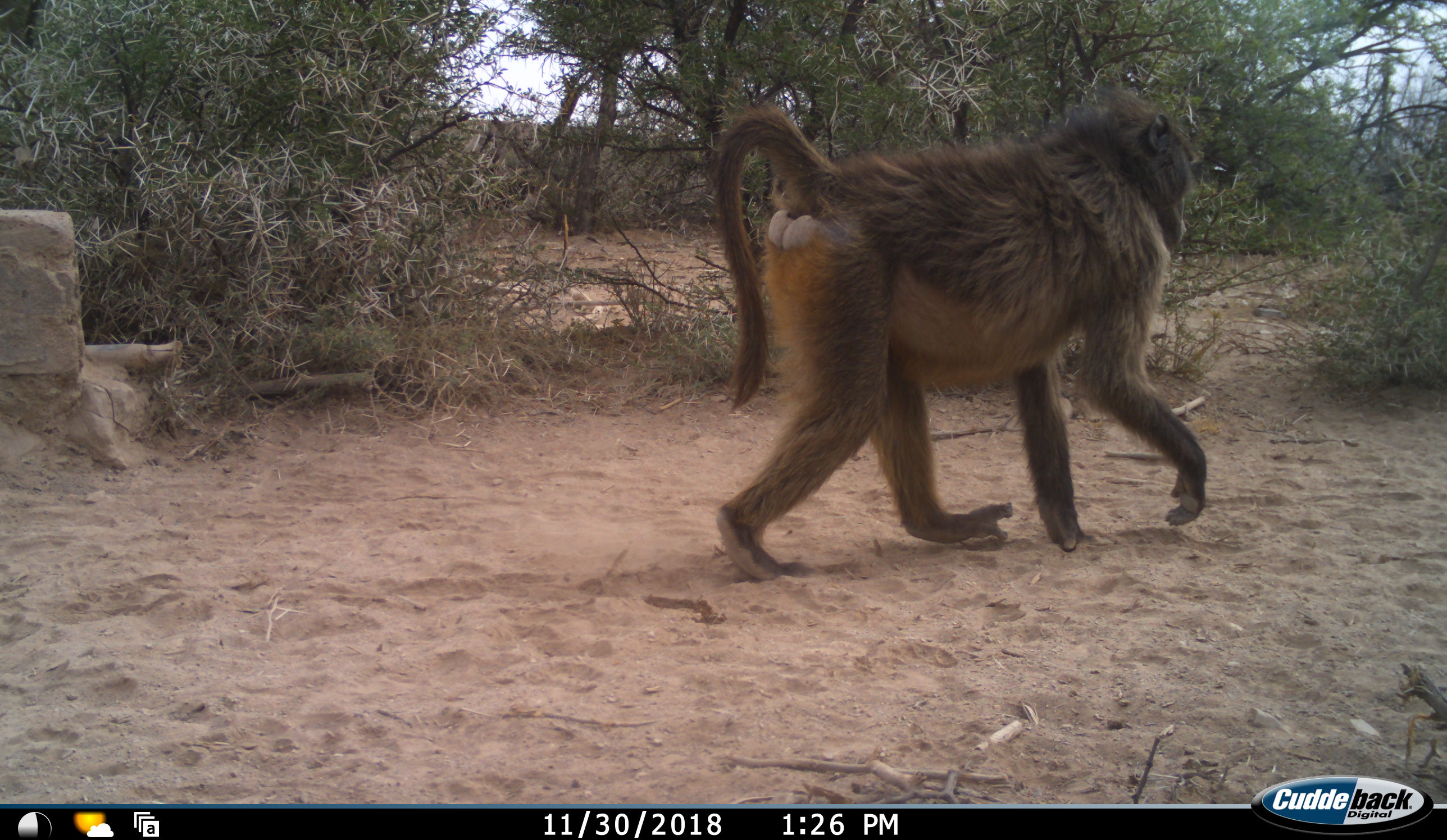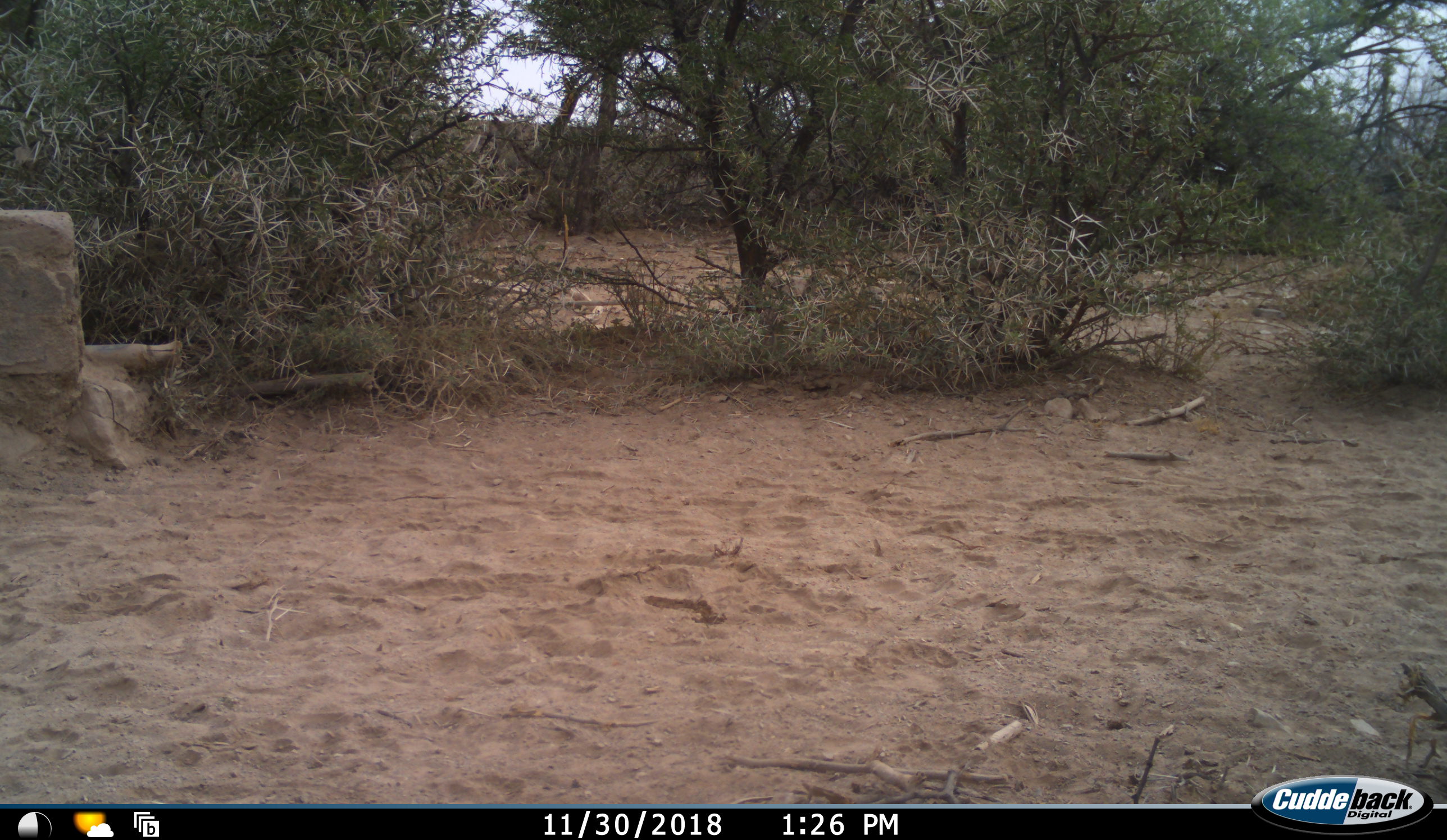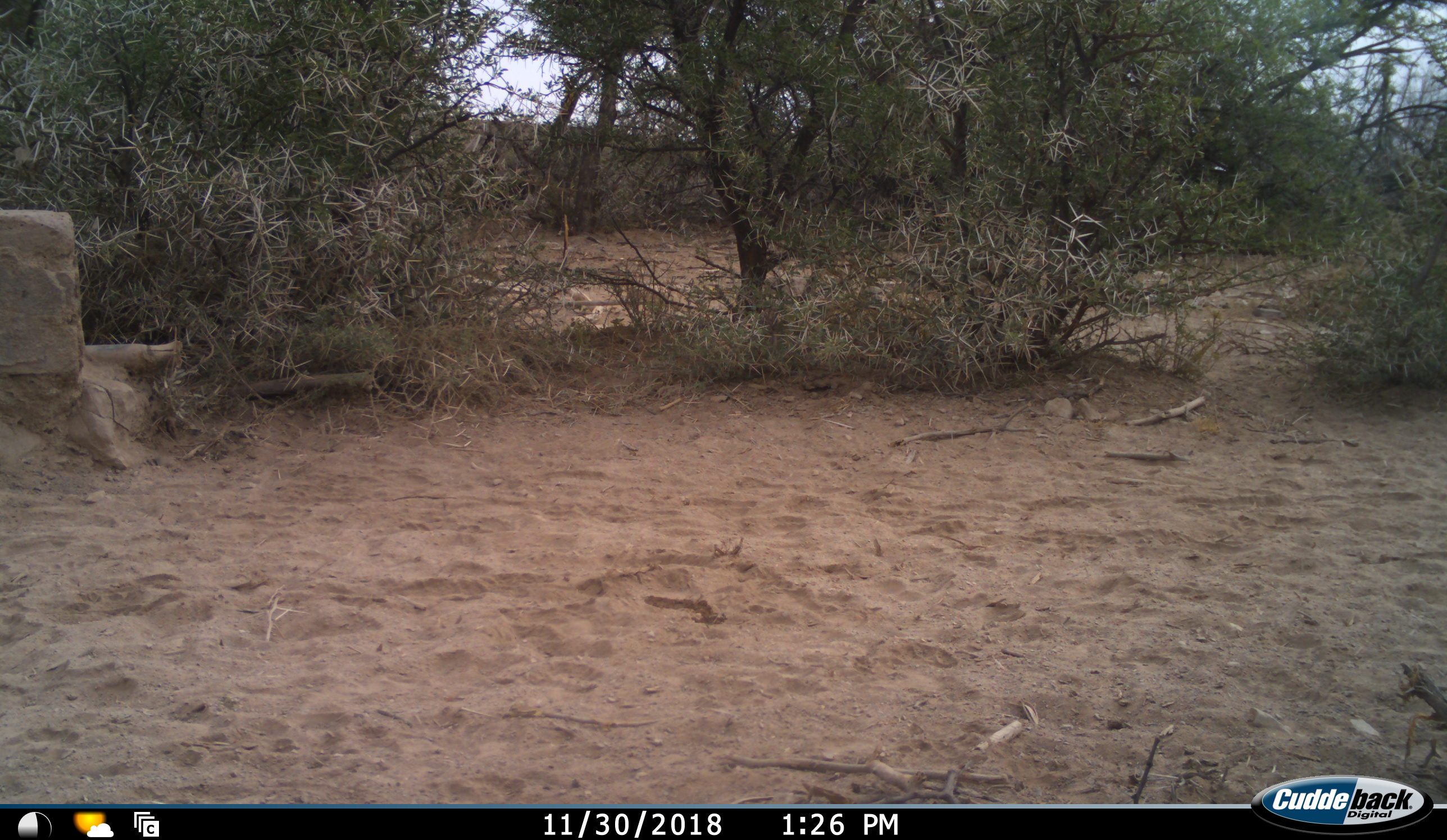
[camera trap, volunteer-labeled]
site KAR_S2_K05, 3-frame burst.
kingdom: Animalia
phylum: Chordata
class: Mammalia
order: Primates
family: Cercopithecidae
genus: Papio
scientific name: Papio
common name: baboon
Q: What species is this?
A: Baboon (Papio).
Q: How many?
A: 1.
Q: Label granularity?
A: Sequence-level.